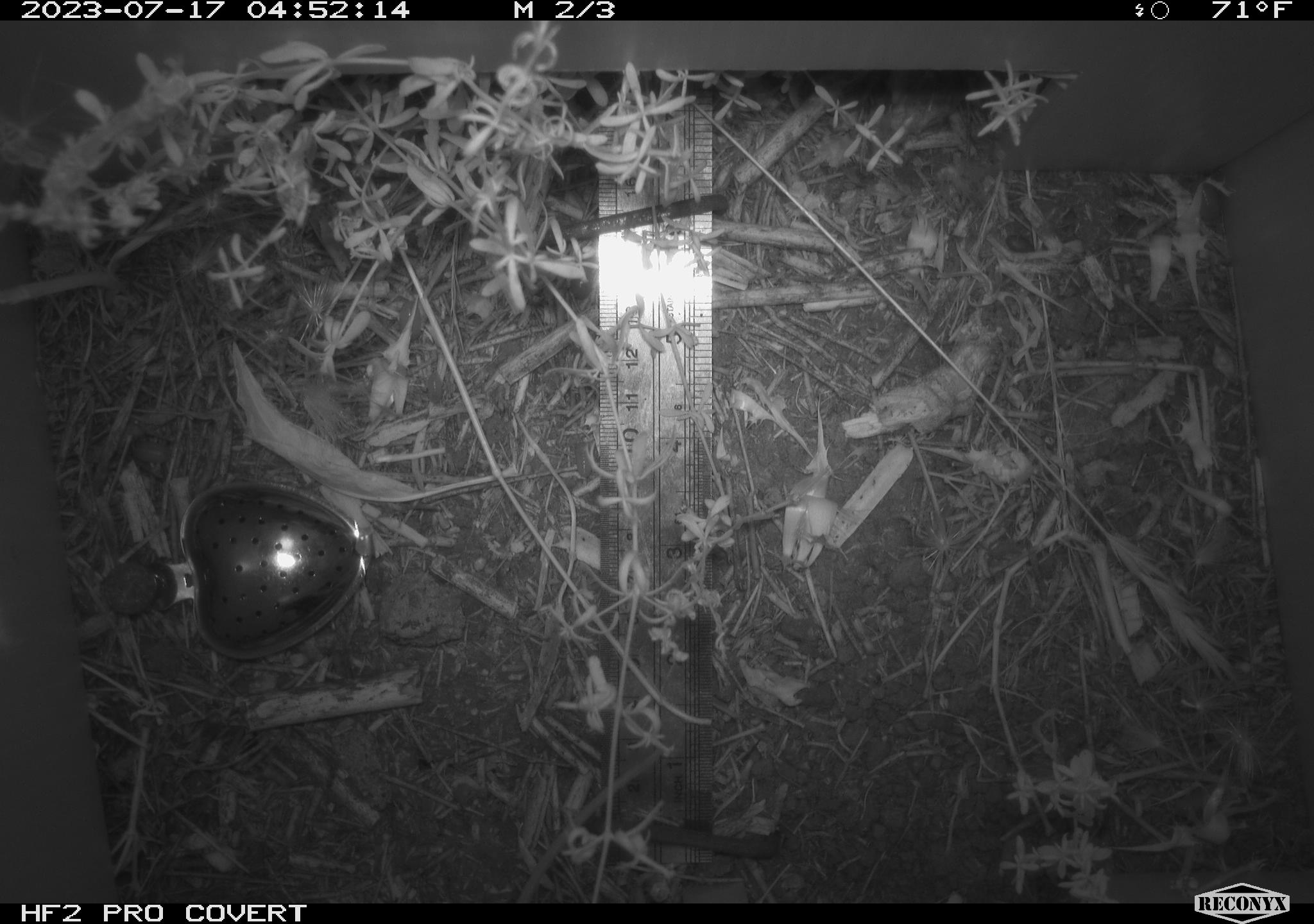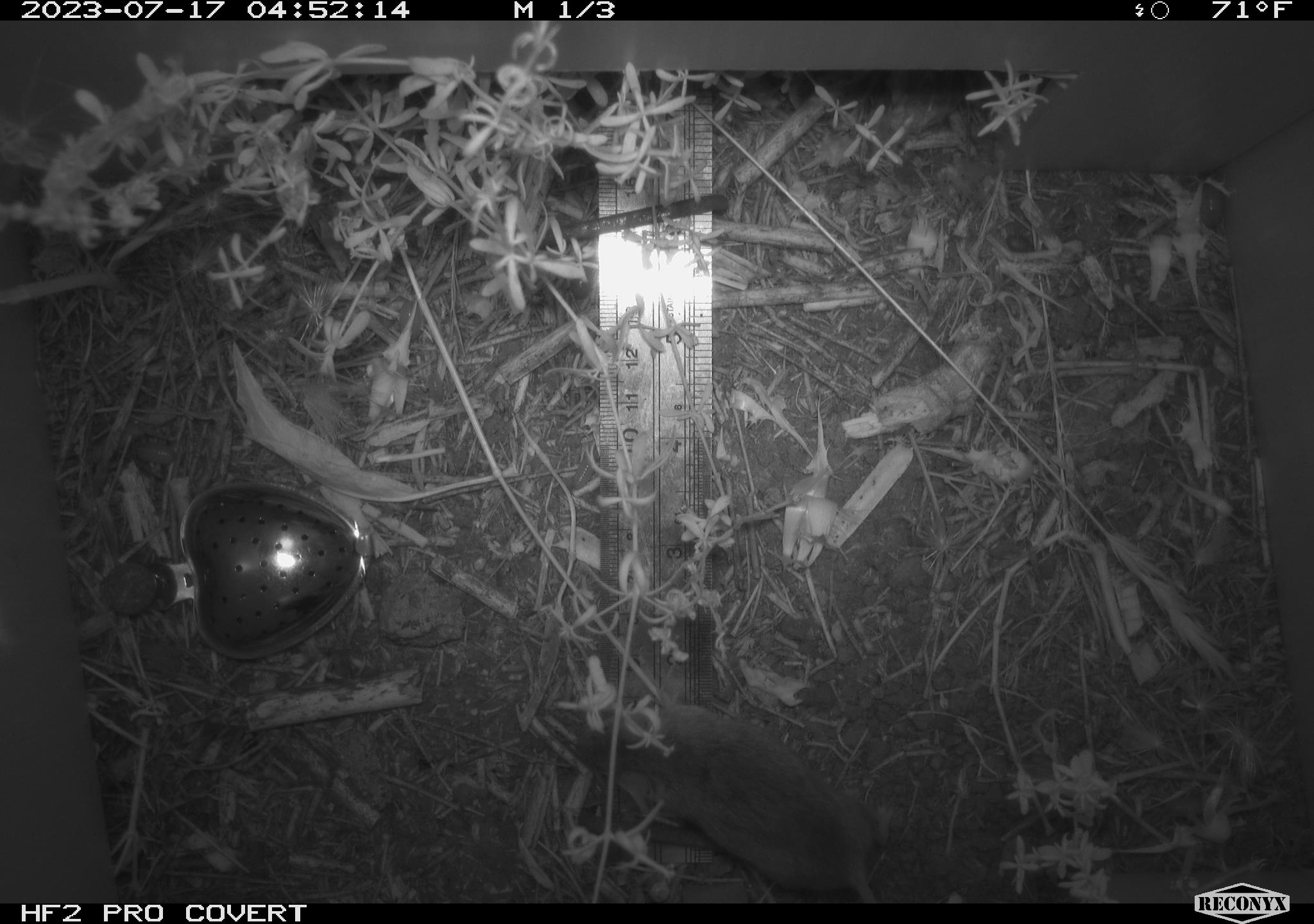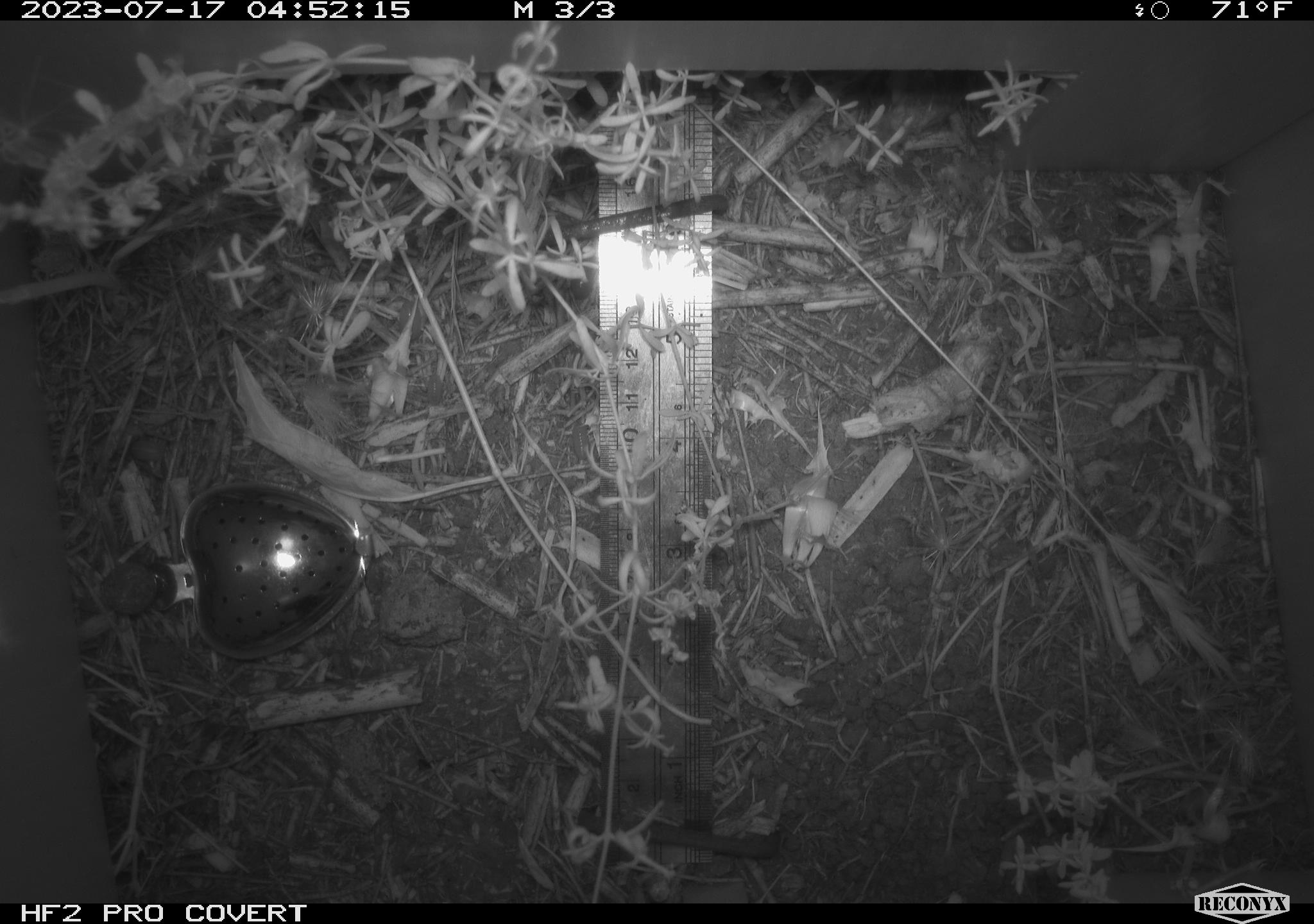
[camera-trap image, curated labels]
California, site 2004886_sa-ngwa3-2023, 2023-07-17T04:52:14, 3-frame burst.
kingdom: Animalia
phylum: Chordata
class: Mammalia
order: Rodentia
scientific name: Rodentia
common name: mouse species